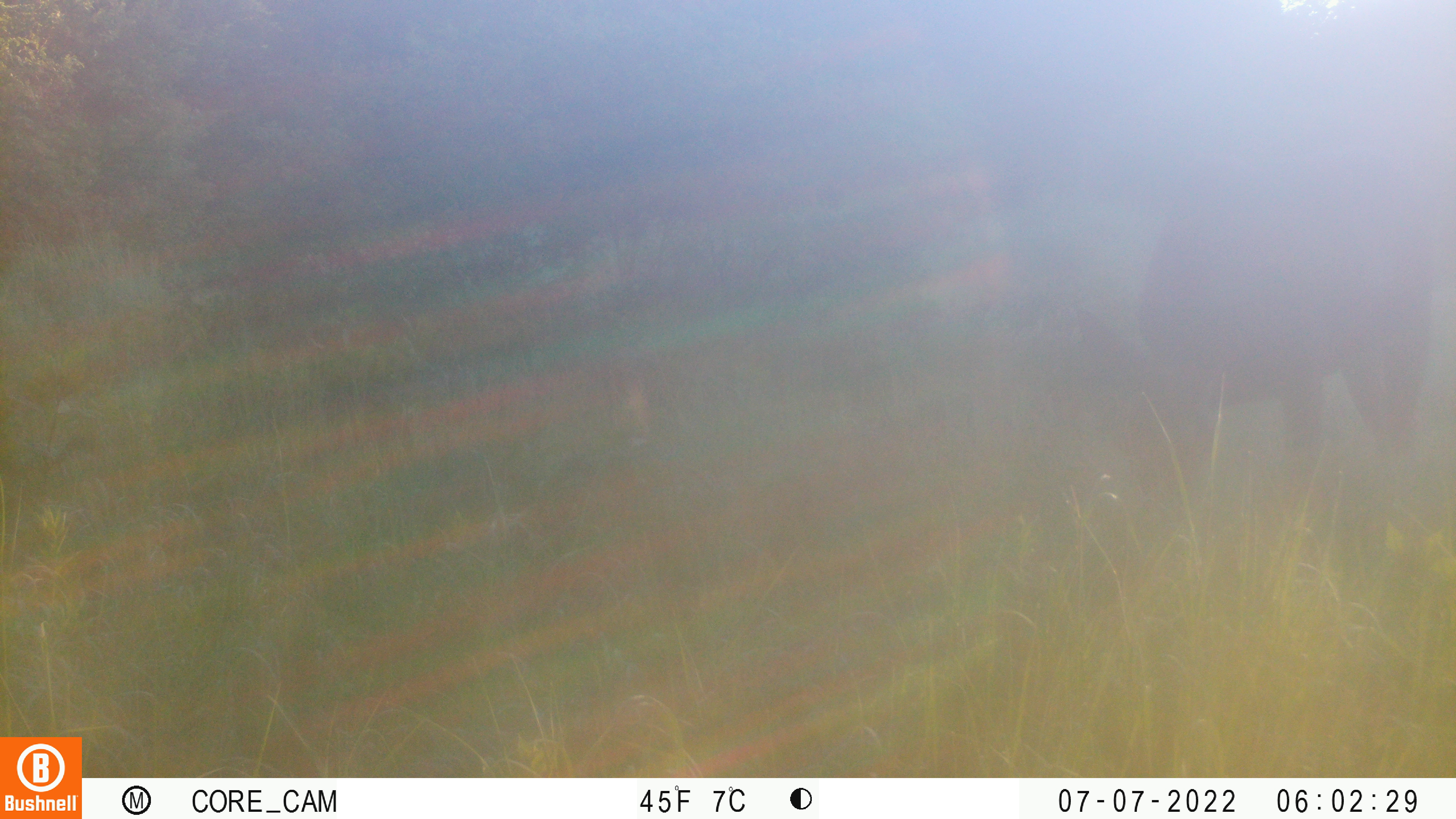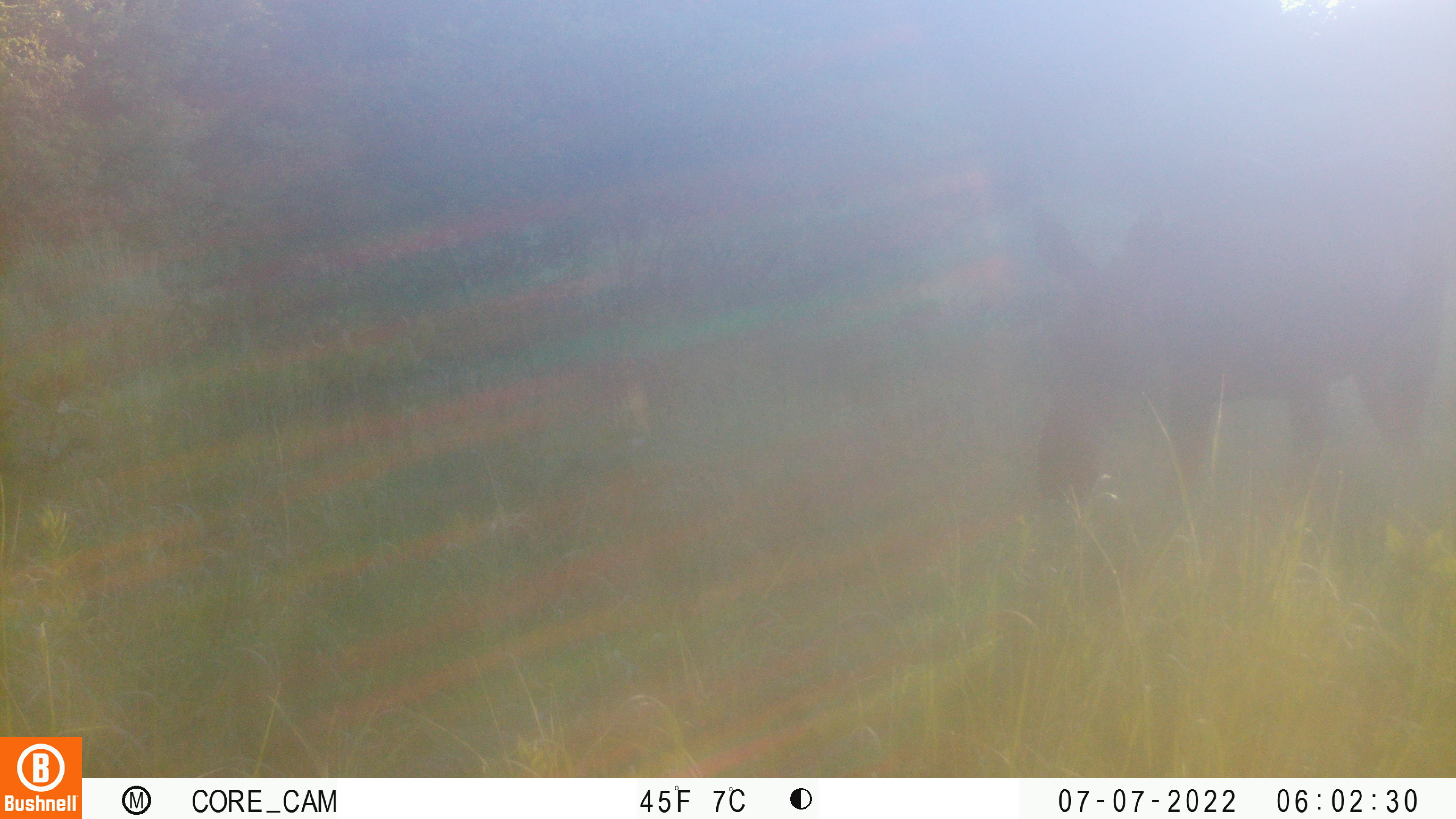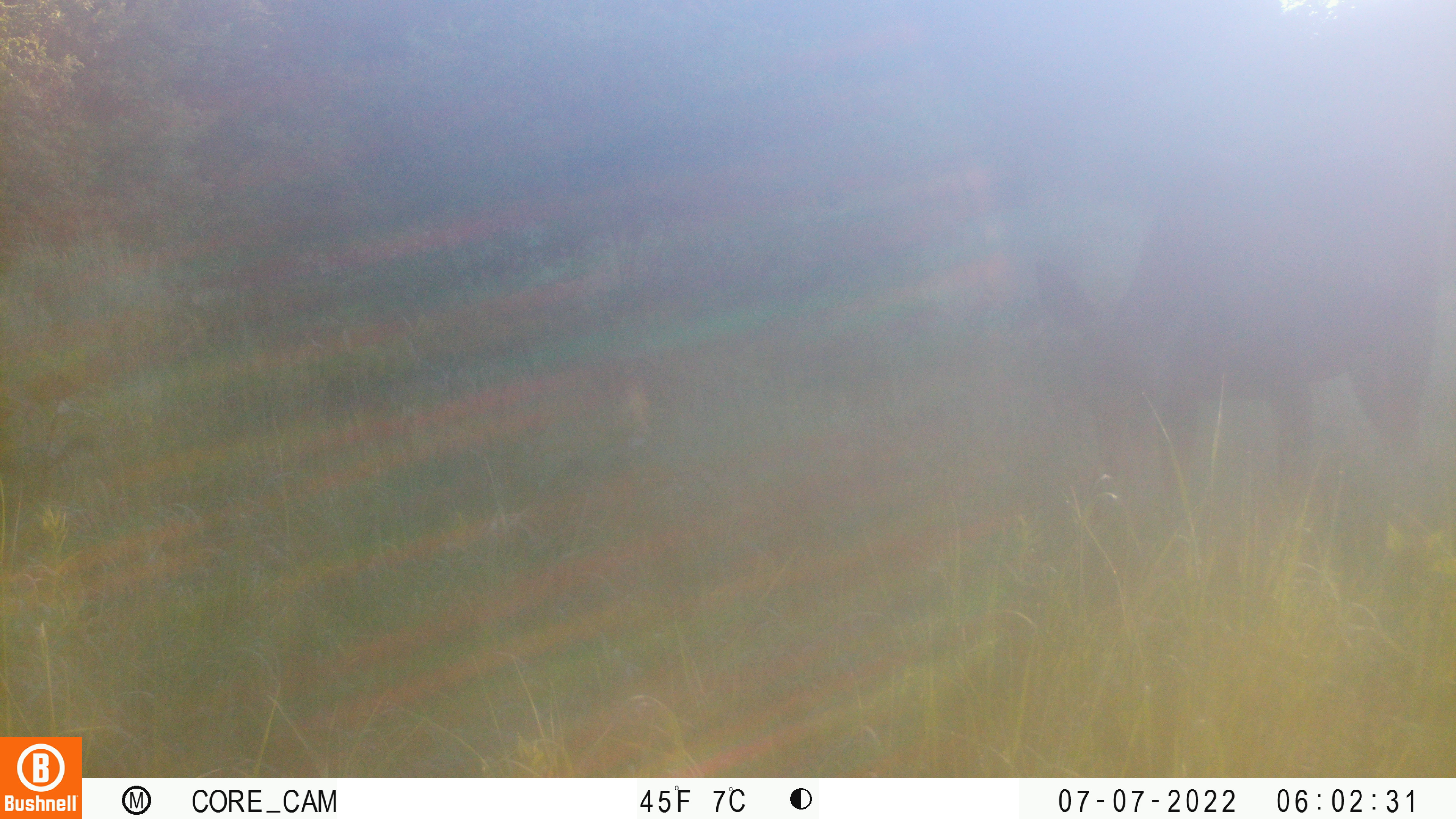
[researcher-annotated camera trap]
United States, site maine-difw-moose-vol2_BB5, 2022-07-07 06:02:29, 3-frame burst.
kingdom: Animalia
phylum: Chordata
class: Mammalia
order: Artiodactyla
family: Cervidae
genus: Alces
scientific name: Alces alces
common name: moose